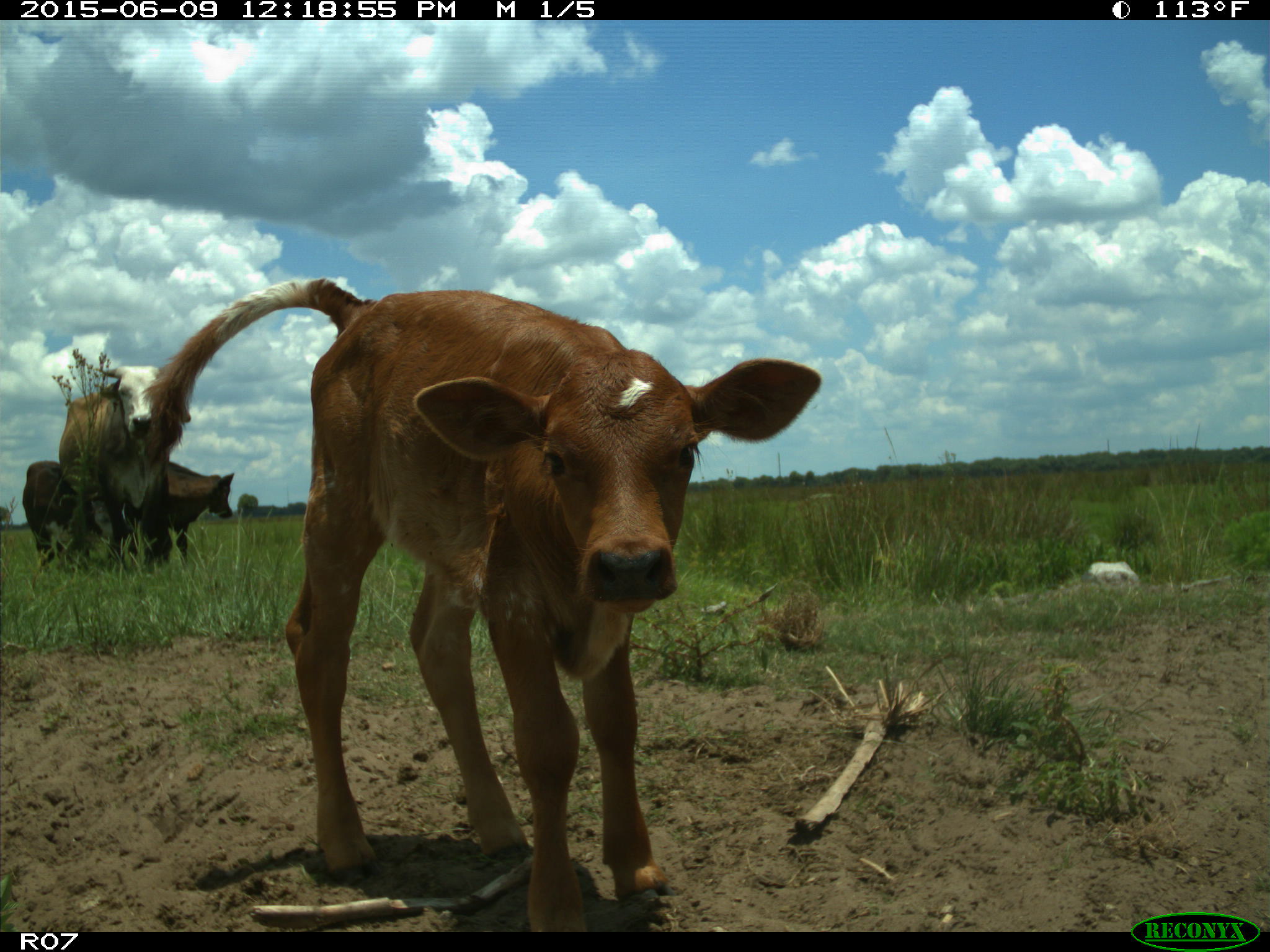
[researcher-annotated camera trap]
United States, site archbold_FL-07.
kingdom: Animalia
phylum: Chordata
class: Mammalia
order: Artiodactyla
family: Bovidae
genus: Bos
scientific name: Bos taurus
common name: domestic cow